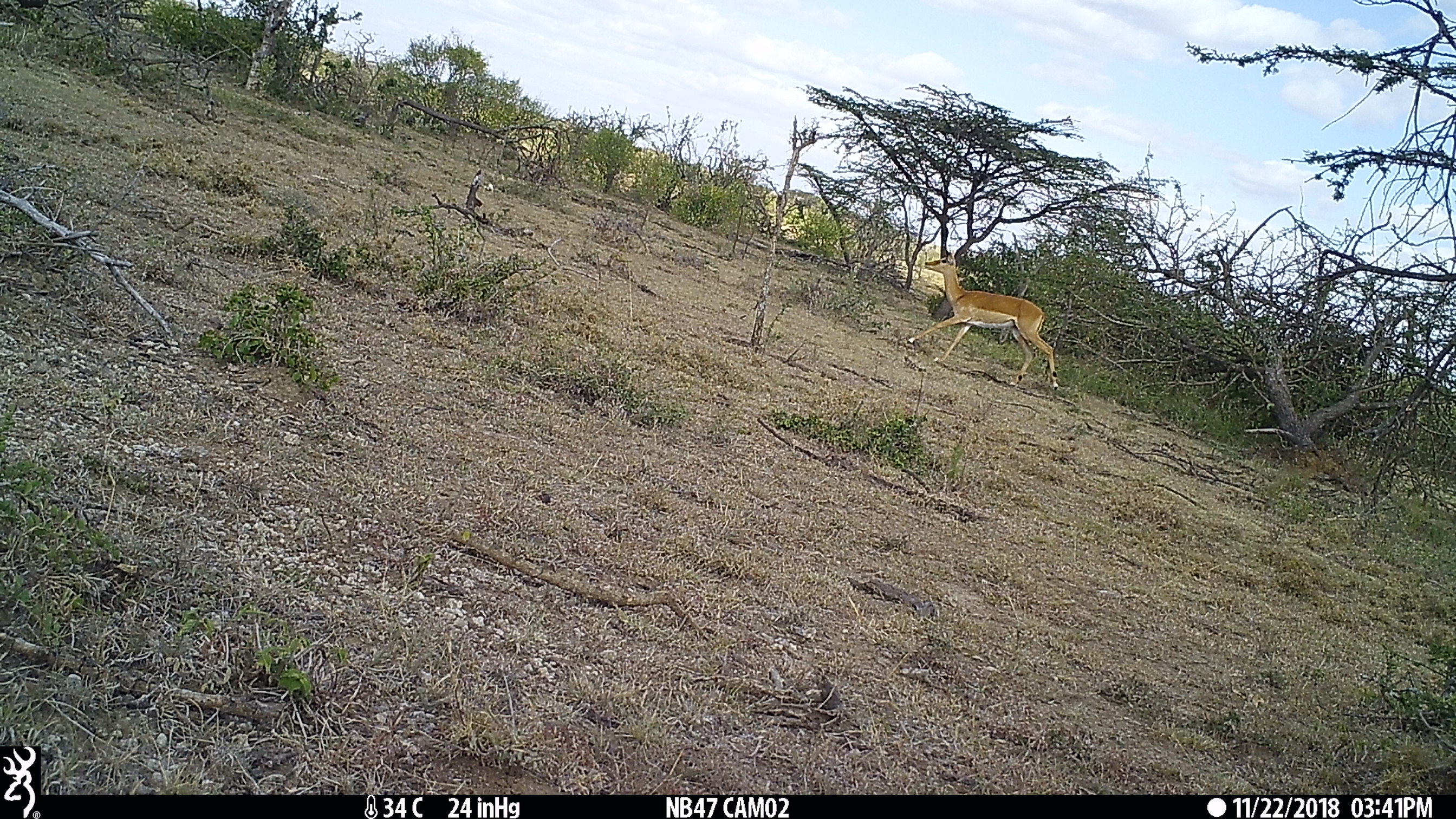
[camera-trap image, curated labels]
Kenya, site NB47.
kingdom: Animalia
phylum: Chordata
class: Mammalia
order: Artiodactyla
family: Bovidae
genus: Aepyceros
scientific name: Aepyceros melampus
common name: impala